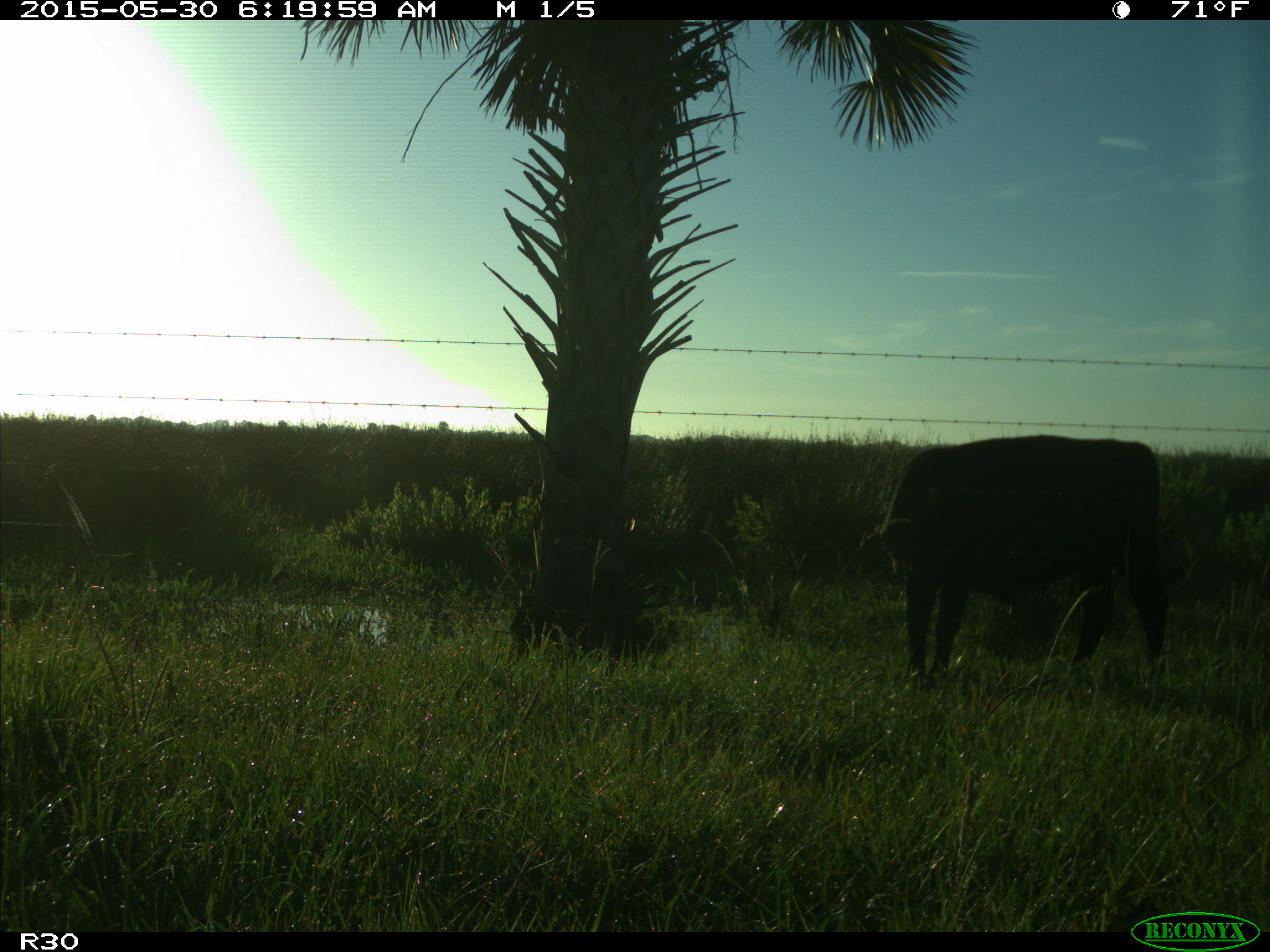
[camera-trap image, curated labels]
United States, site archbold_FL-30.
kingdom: Animalia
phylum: Chordata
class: Mammalia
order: Artiodactyla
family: Bovidae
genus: Bos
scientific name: Bos taurus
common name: domestic cow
Bos taurus (domestic cow).